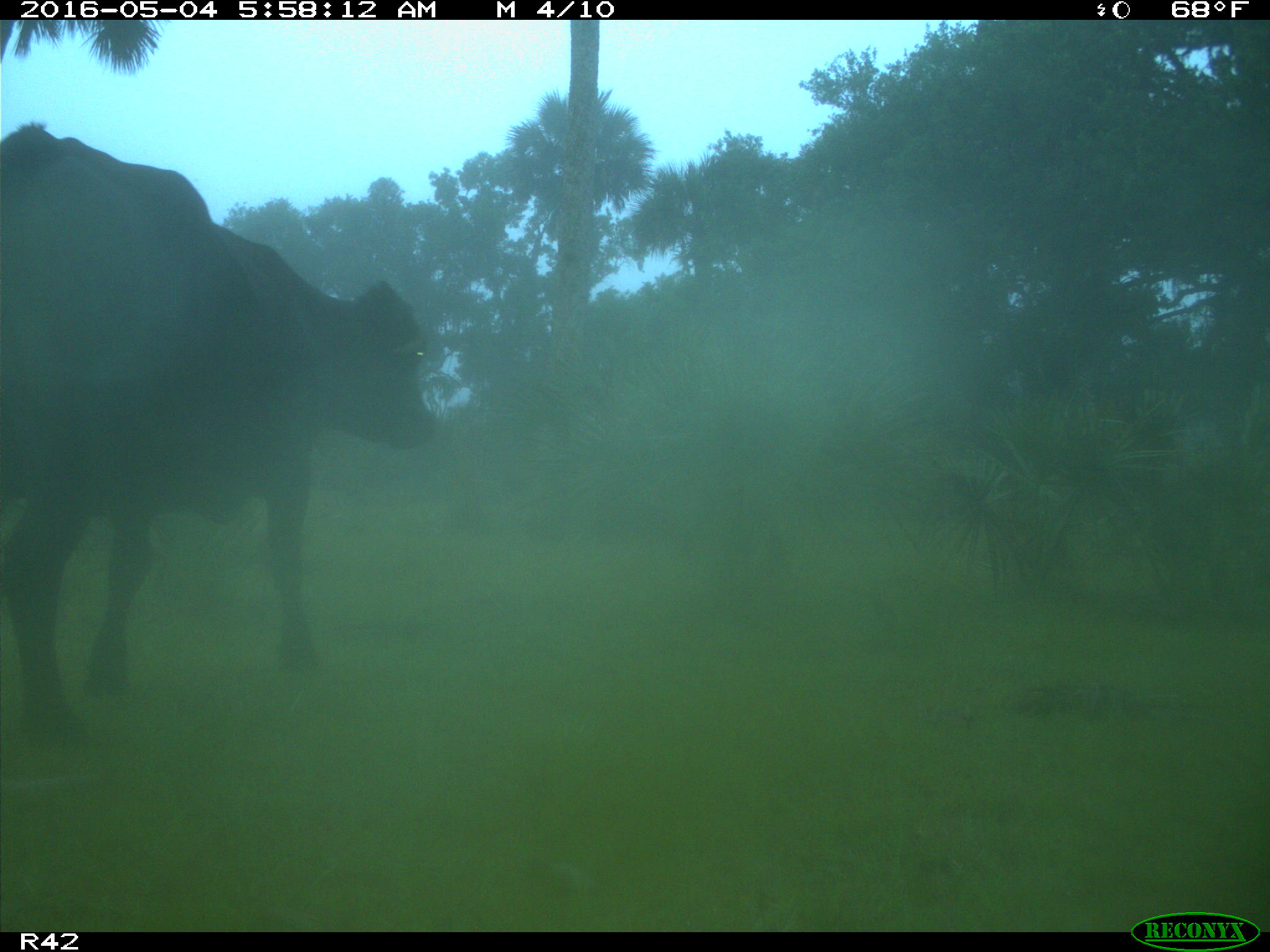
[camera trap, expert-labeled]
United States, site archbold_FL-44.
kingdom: Animalia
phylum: Chordata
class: Mammalia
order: Artiodactyla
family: Bovidae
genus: Bos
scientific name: Bos taurus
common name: domestic cow